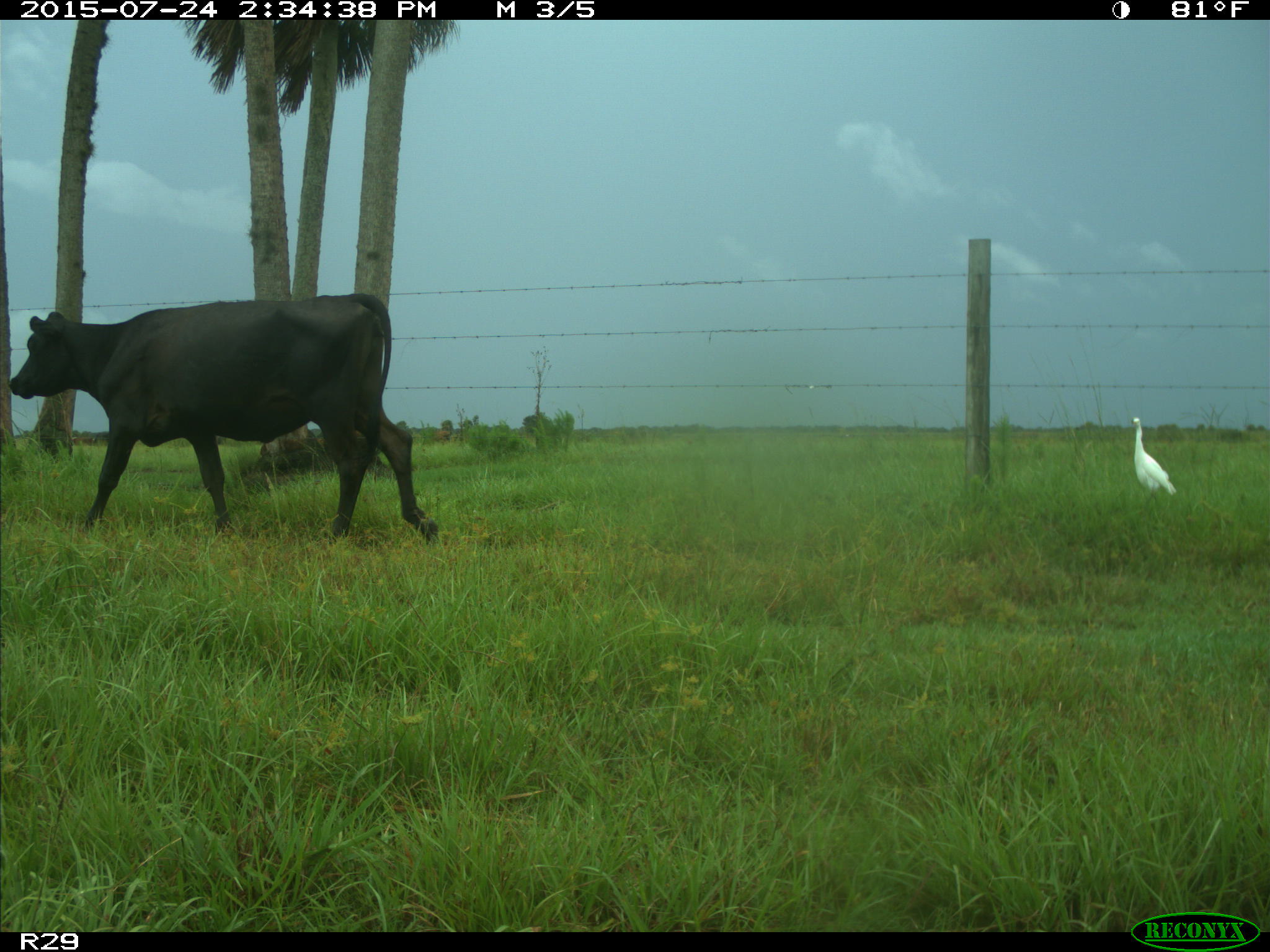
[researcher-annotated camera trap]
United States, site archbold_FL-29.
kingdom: Animalia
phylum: Chordata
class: Mammalia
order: Artiodactyla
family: Bovidae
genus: Bos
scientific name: Bos taurus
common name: domestic cow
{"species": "Bos taurus (domestic cow)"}